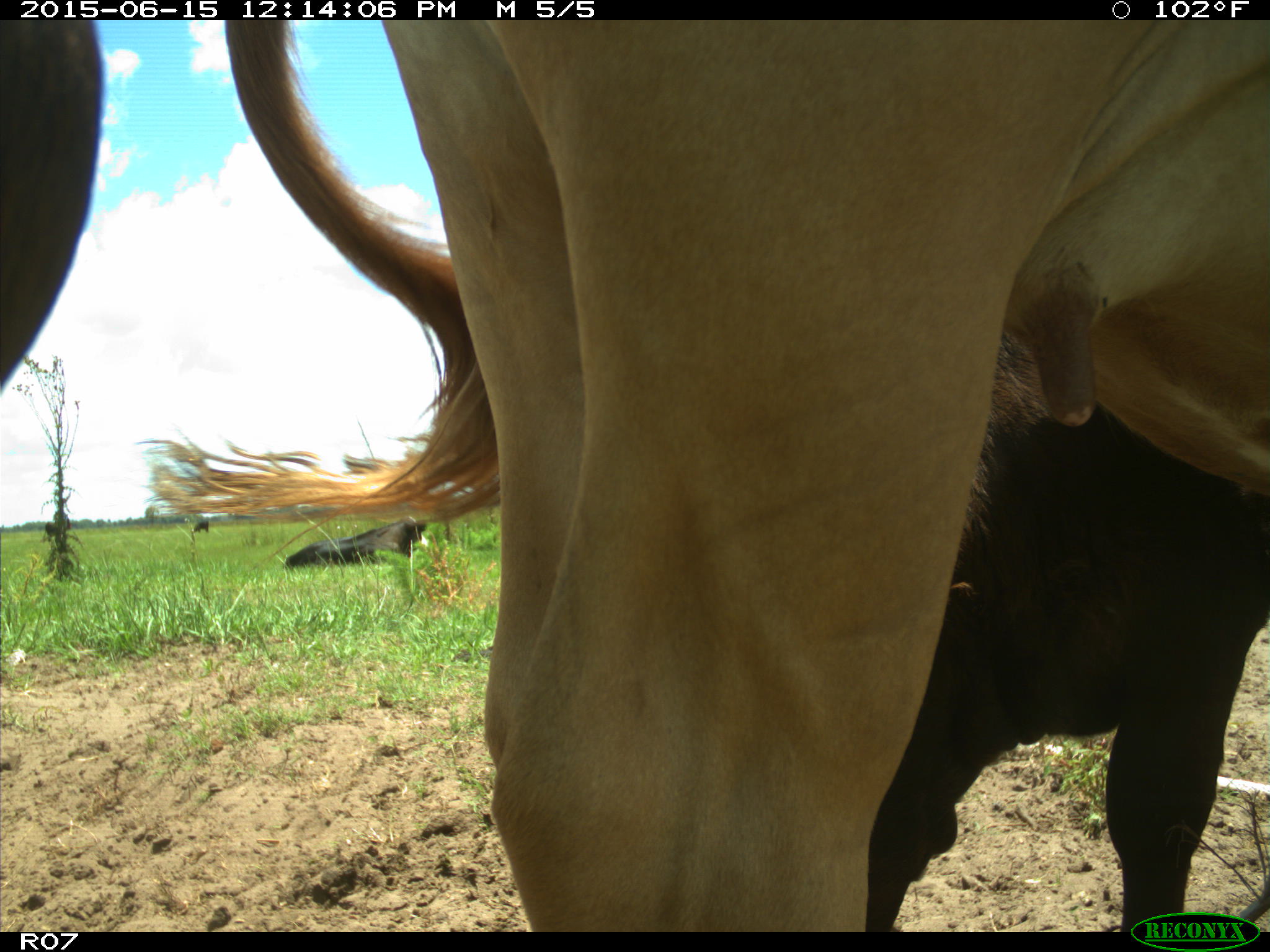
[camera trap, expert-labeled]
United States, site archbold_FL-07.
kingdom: Animalia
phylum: Chordata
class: Mammalia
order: Artiodactyla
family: Bovidae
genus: Bos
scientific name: Bos taurus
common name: domestic cow